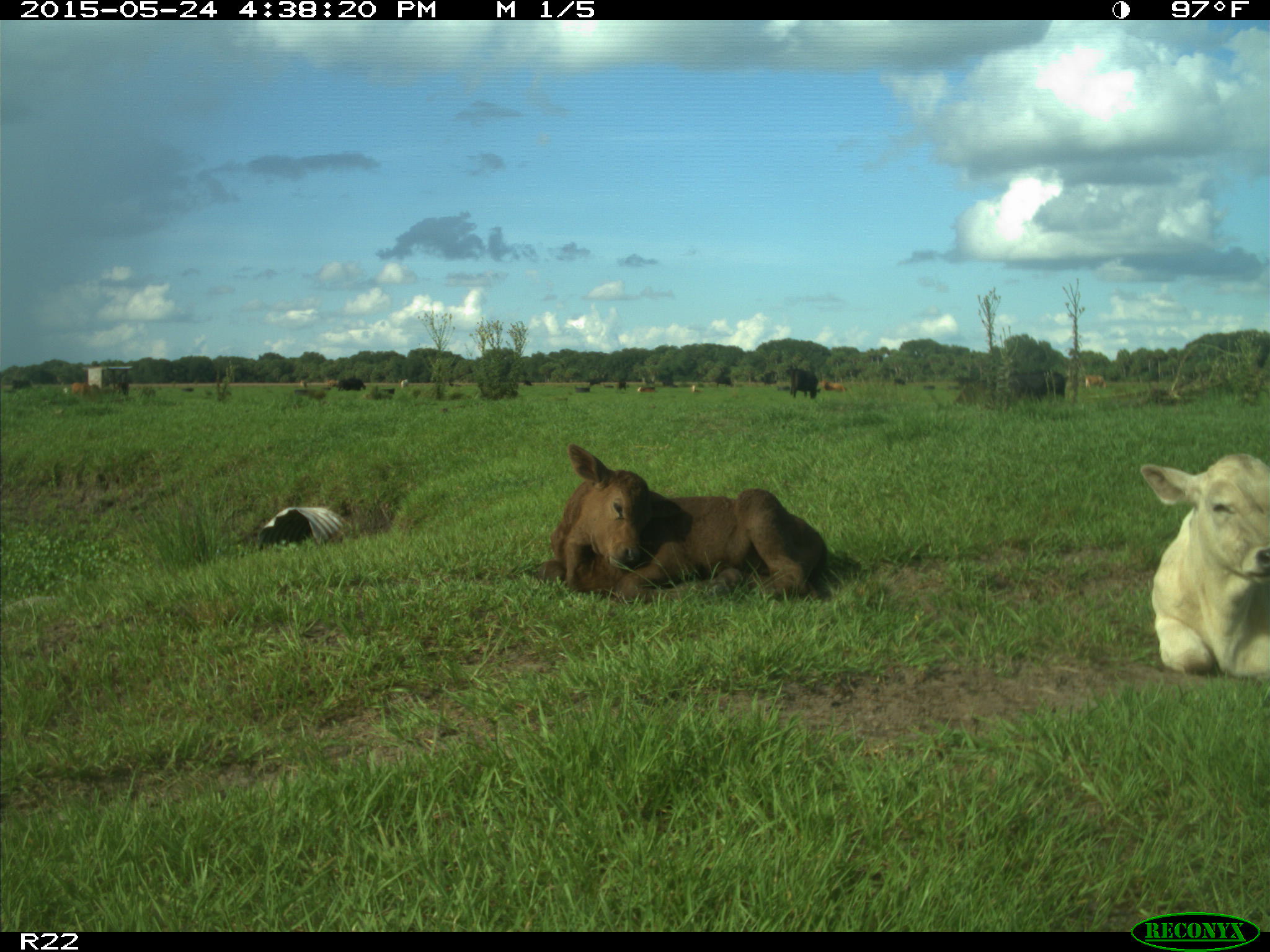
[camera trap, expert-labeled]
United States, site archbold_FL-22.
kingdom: Animalia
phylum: Chordata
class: Mammalia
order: Artiodactyla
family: Bovidae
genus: Bos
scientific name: Bos taurus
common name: domestic cow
Bos taurus (domestic cow).